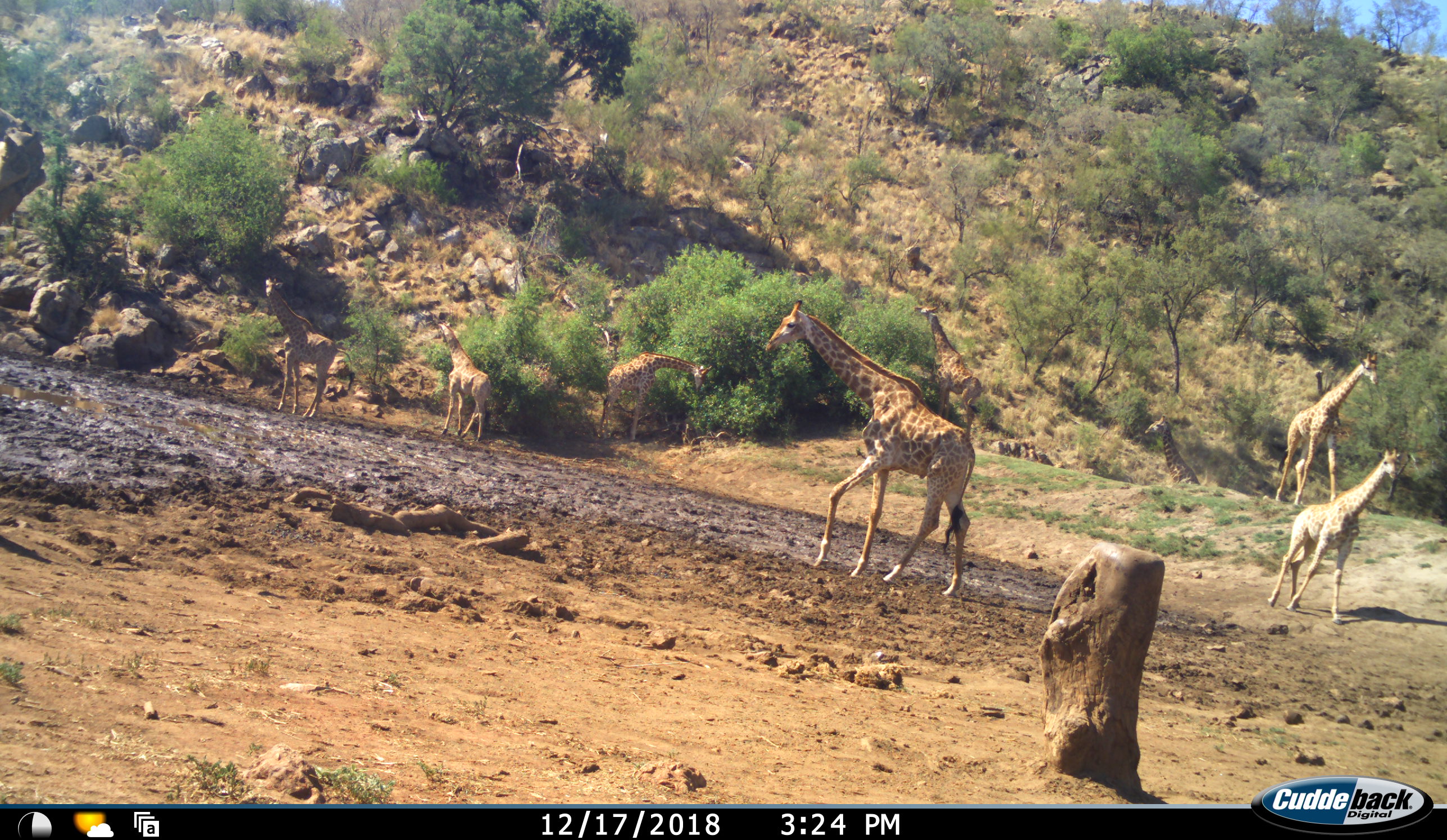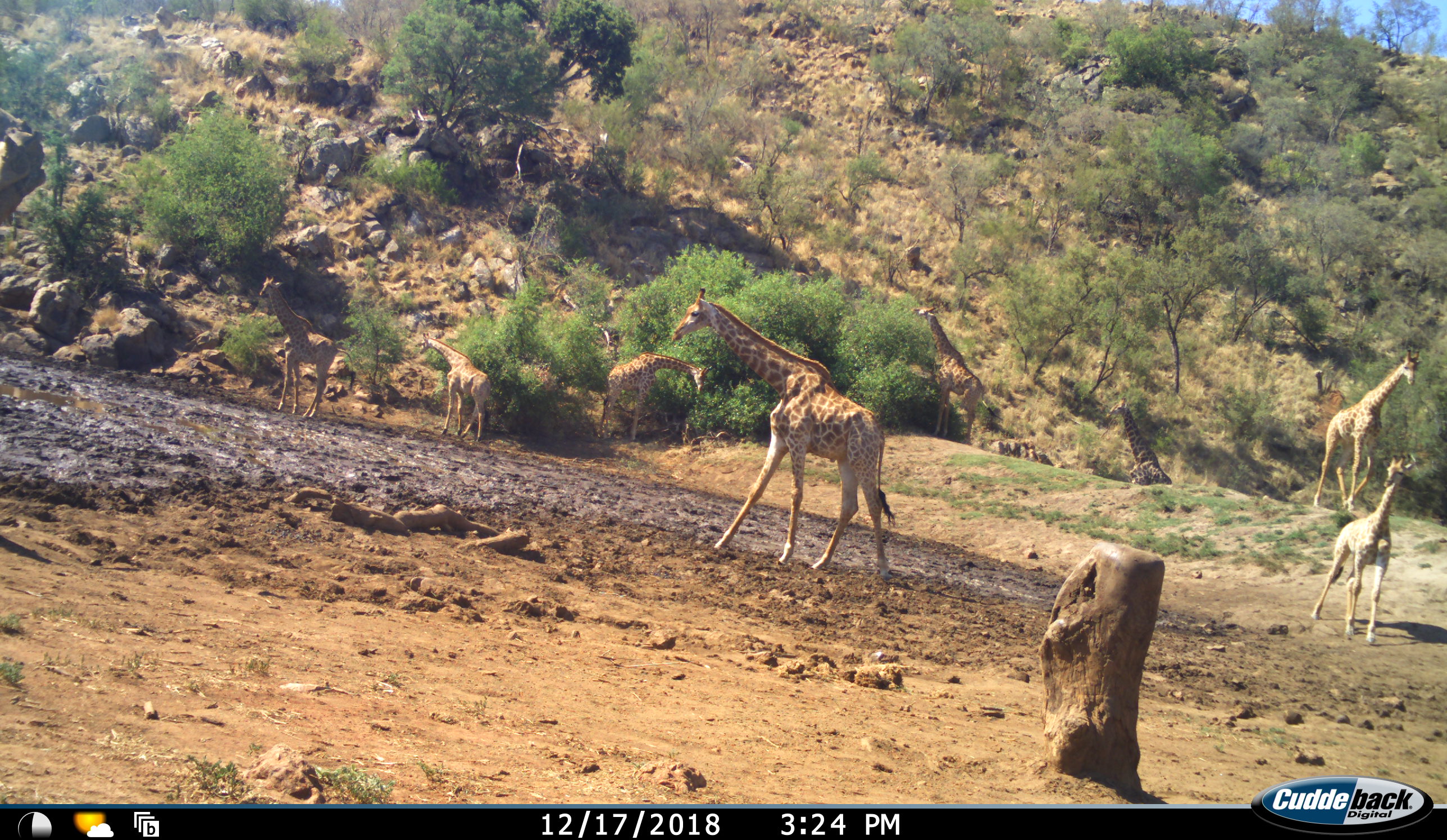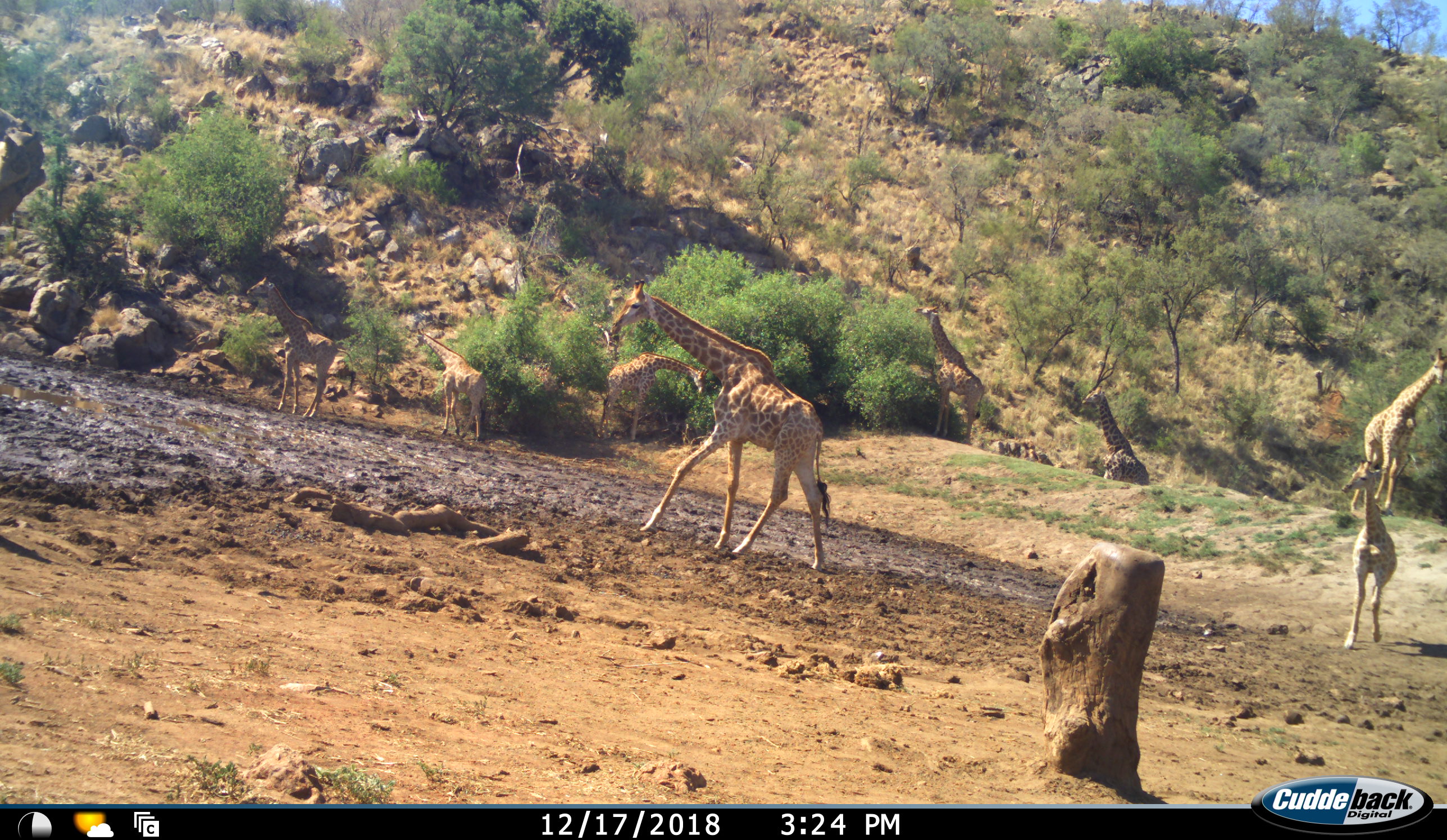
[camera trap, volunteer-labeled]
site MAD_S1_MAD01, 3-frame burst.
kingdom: Animalia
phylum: Chordata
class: Mammalia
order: Artiodactyla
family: Giraffidae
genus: Giraffa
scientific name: Giraffa camelopardalis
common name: giraffe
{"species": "giraffe (Giraffa camelopardalis)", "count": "8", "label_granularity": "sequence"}